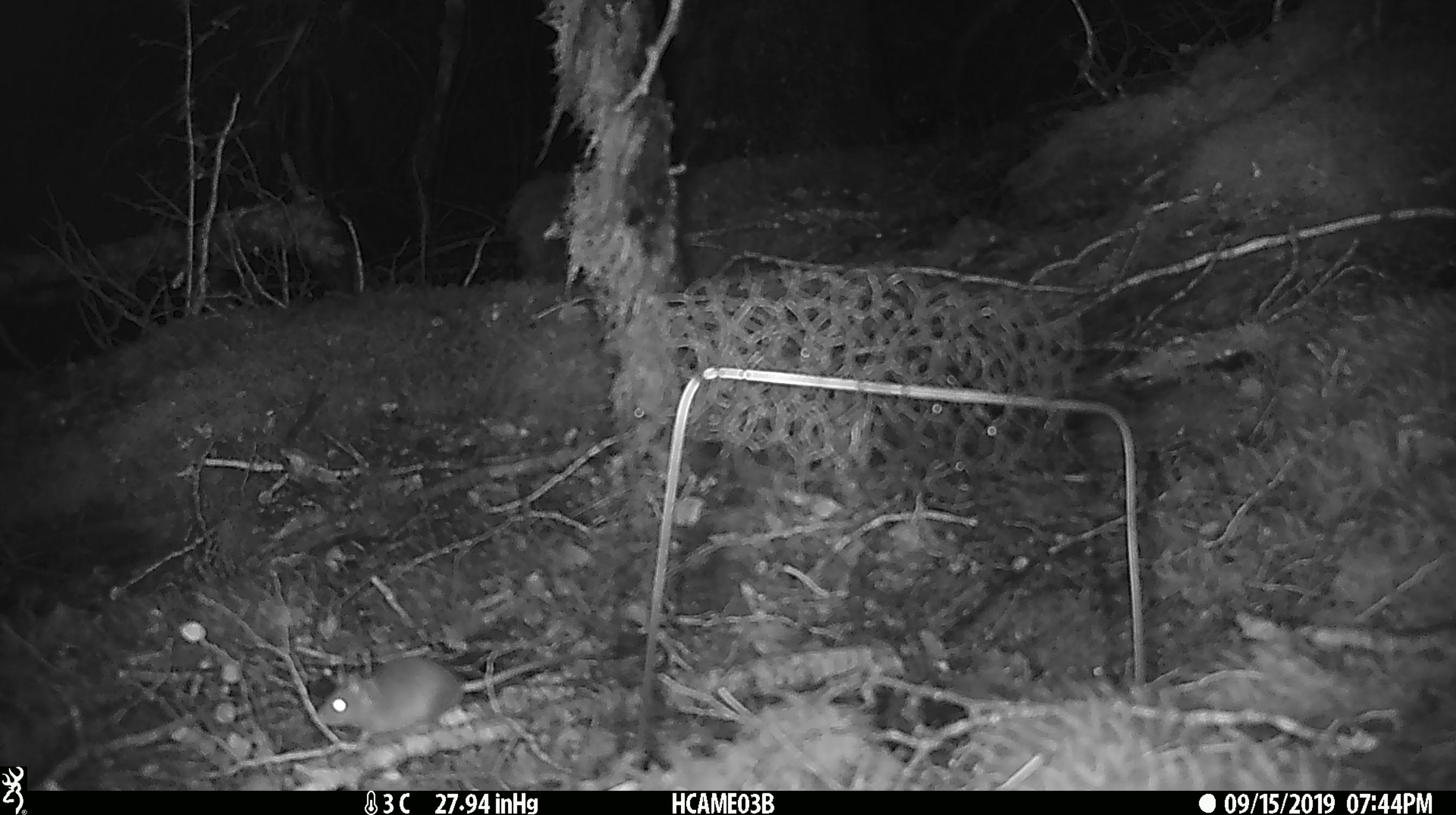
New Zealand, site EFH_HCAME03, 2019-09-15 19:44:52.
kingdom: Animalia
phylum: Chordata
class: Mammalia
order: Rodentia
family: Muridae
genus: Mus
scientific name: Mus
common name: mouse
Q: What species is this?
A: Mouse (Mus).